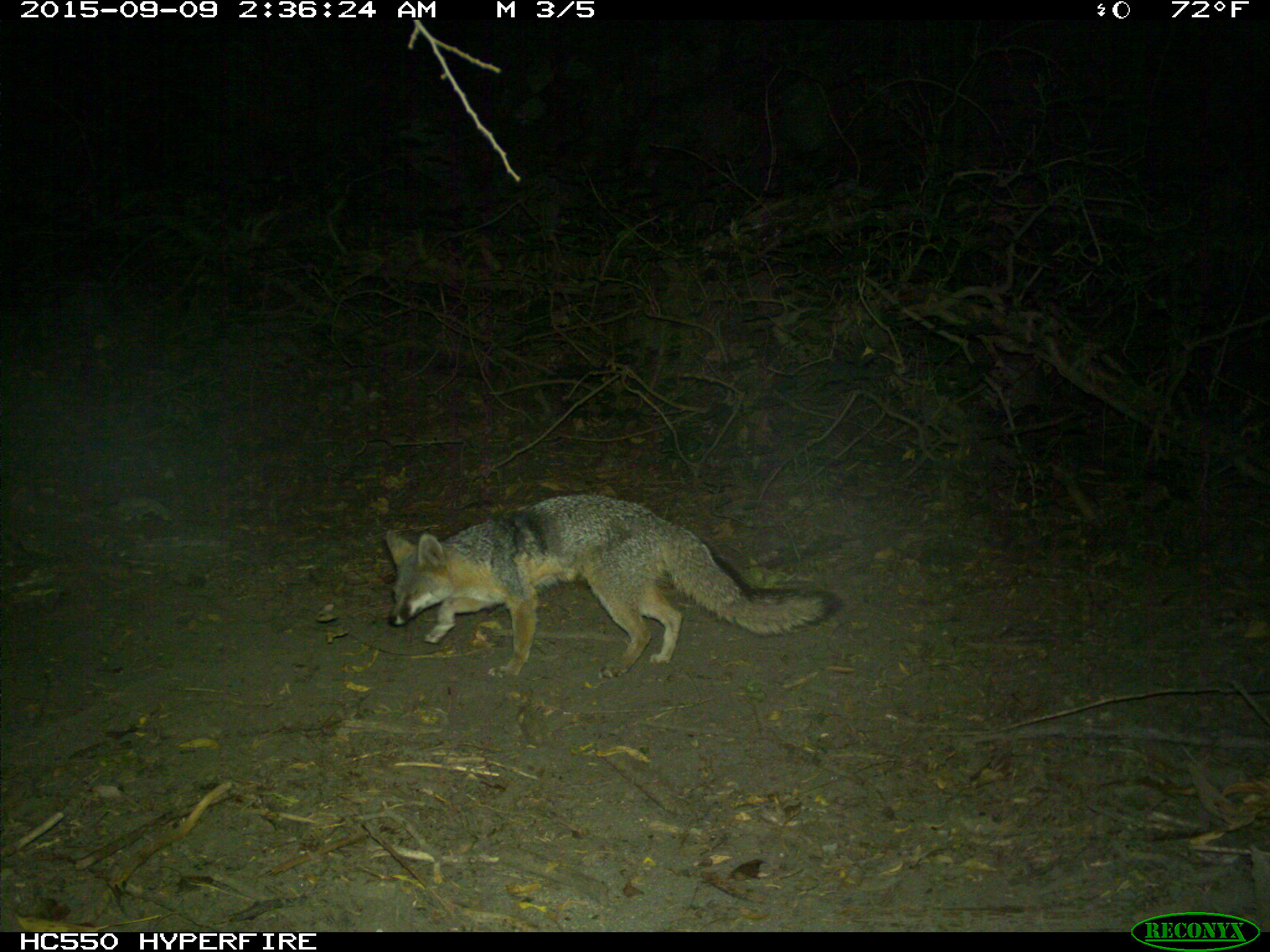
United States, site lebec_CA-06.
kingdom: Animalia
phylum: Chordata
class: Mammalia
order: Carnivora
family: Canidae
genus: Urocyon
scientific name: Urocyon cinereoargenteus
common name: gray fox